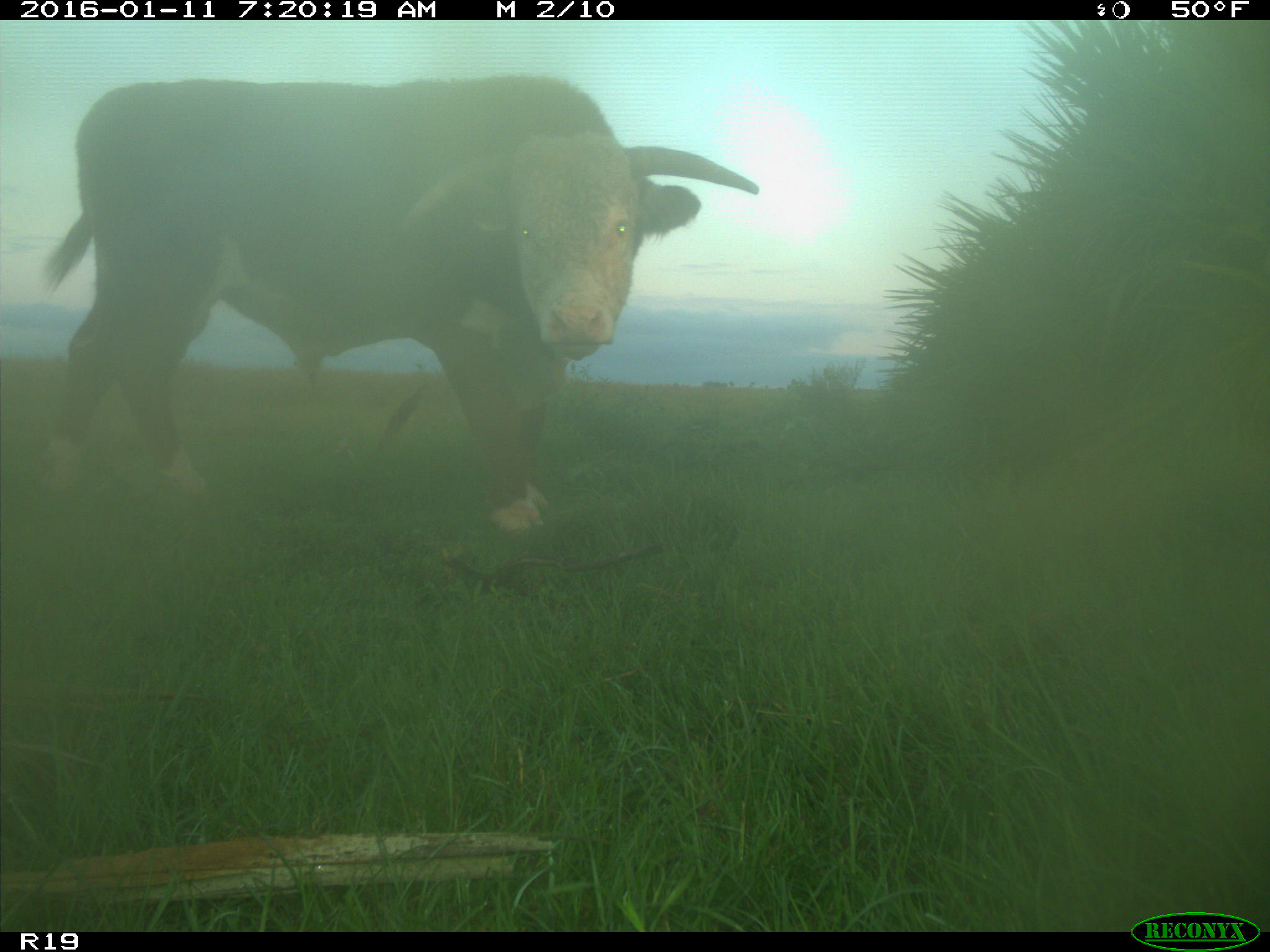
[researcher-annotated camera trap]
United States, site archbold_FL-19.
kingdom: Animalia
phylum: Chordata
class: Mammalia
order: Artiodactyla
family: Bovidae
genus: Bos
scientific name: Bos taurus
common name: domestic cow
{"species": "Bos taurus (domestic cow)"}